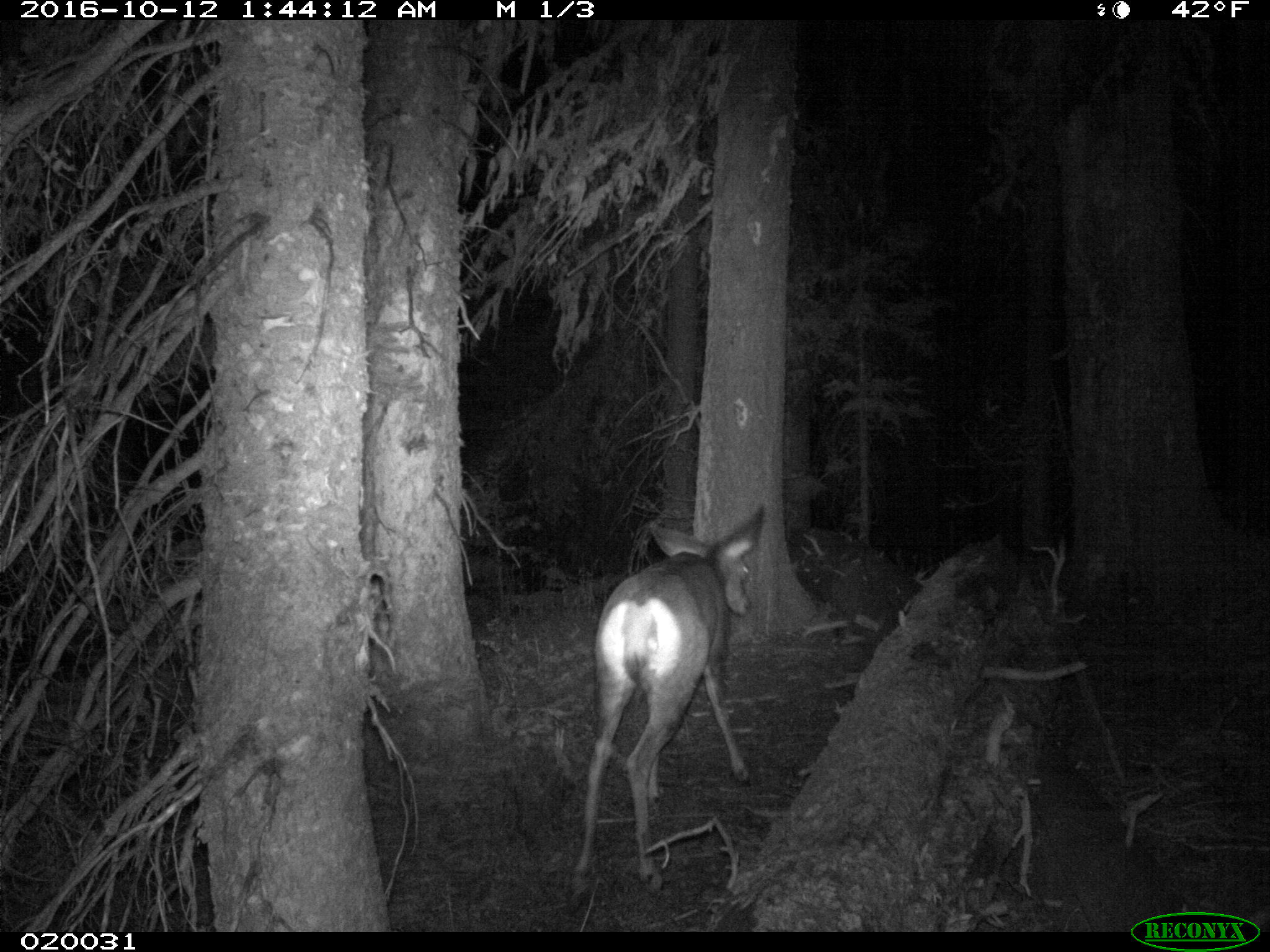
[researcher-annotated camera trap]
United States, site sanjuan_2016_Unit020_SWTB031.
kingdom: Animalia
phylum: Chordata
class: Mammalia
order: Artiodactyla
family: Cervidae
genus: Odocoileus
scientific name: Odocoileus hemionus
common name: mule deer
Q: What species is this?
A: Odocoileus hemionus (mule deer).